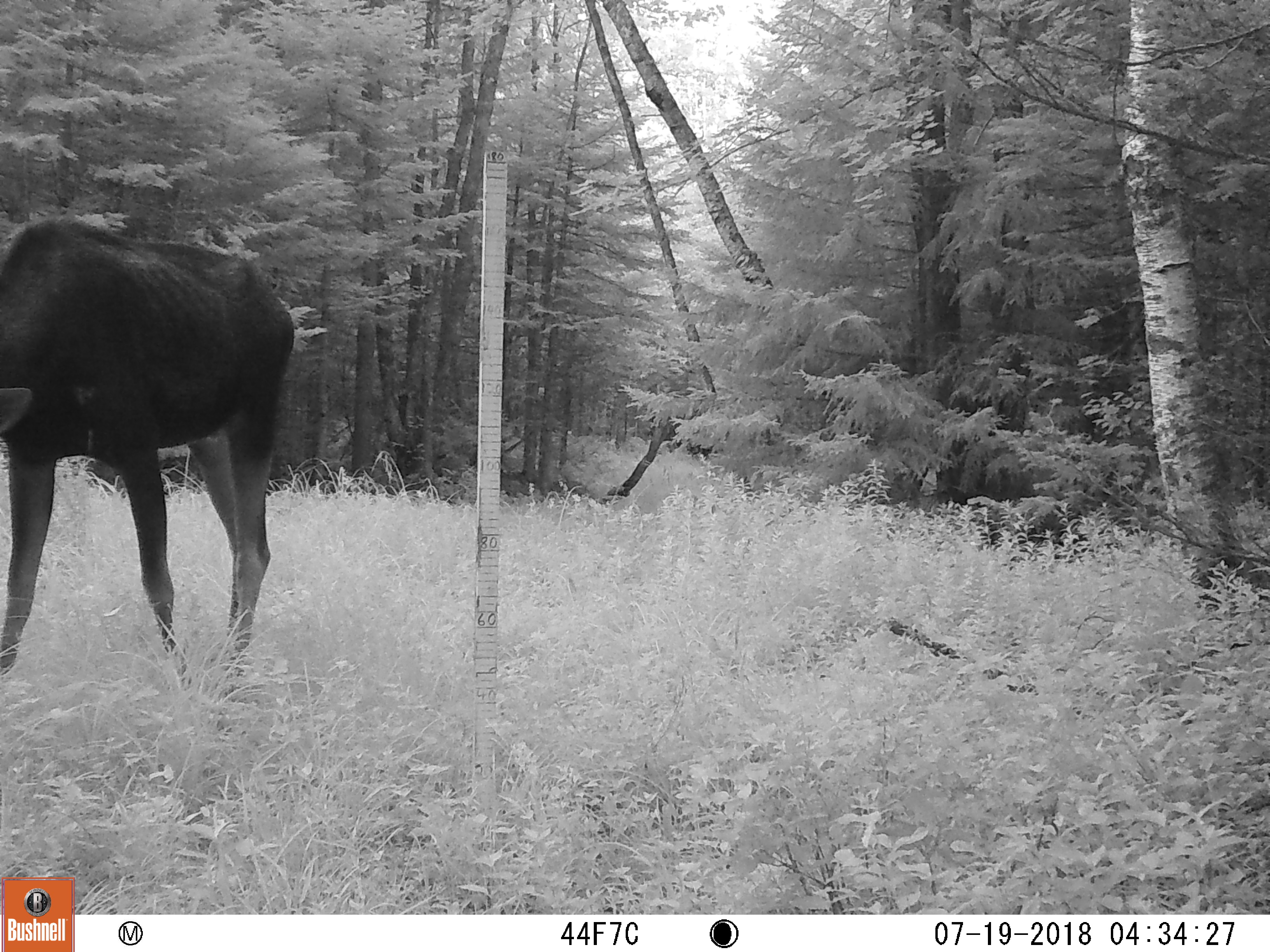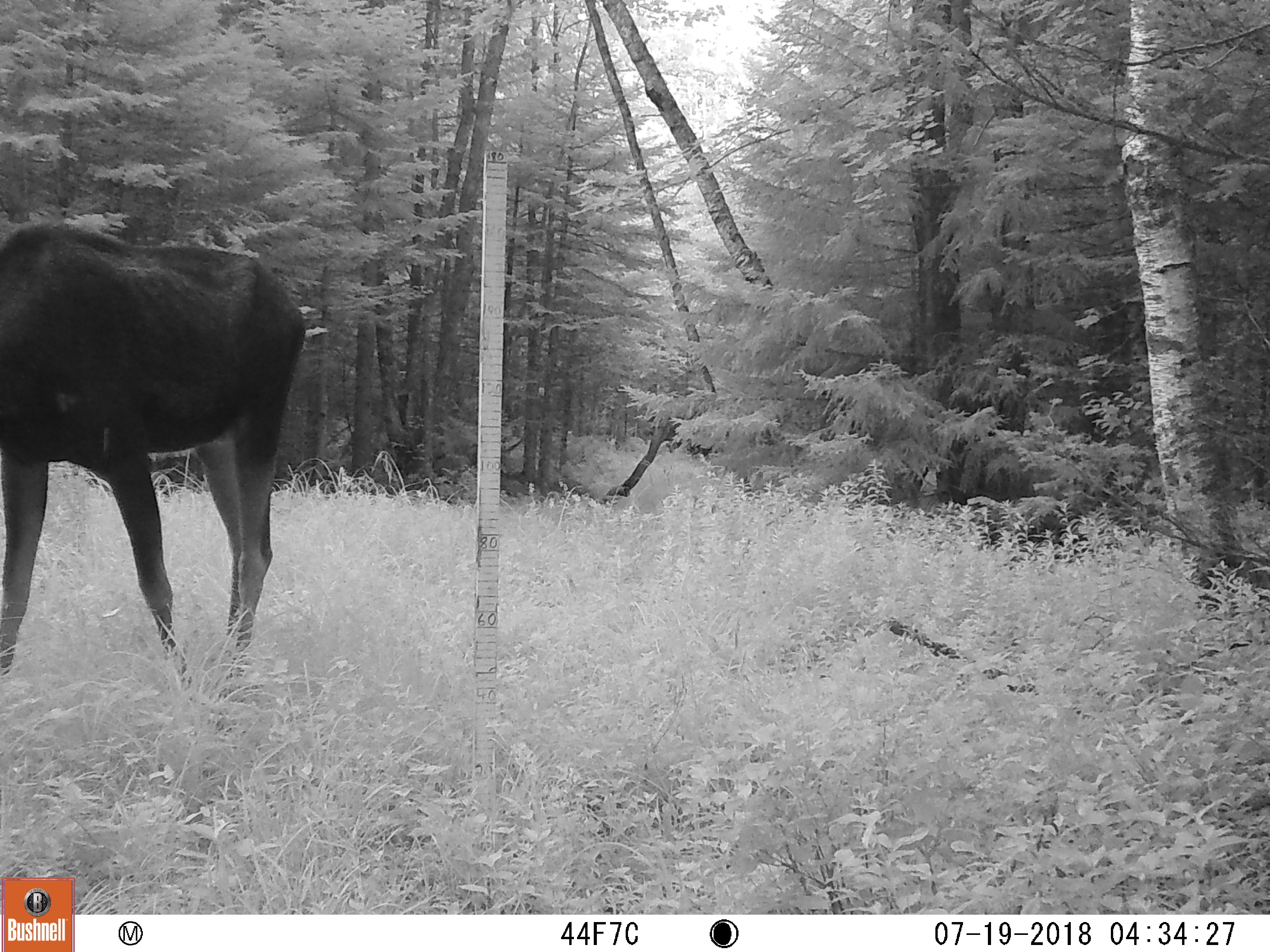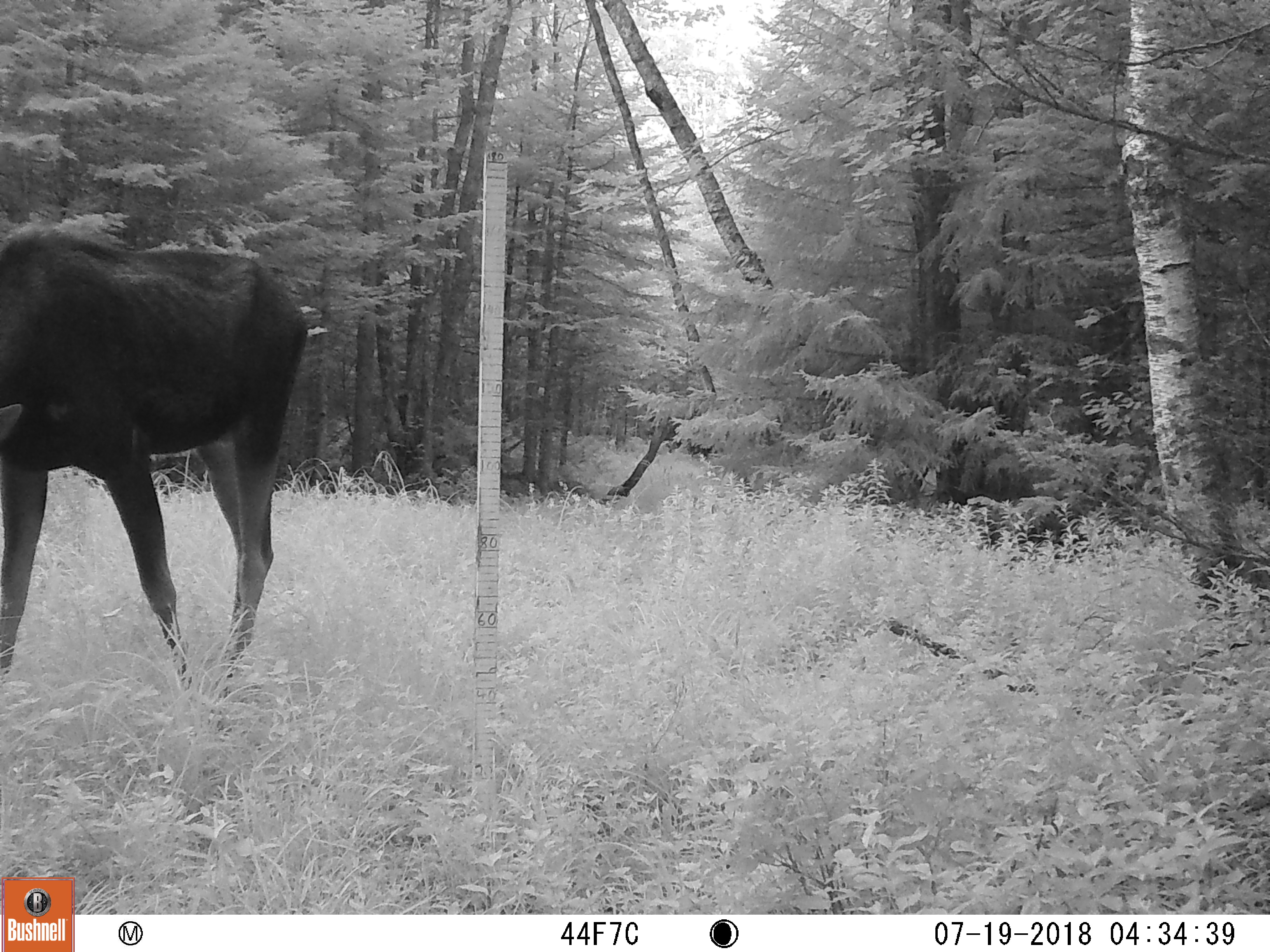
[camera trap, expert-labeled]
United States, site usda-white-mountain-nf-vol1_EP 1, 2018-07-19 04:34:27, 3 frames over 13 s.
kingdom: Animalia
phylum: Chordata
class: Mammalia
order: Artiodactyla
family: Cervidae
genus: Alces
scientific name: Alces alces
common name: moose